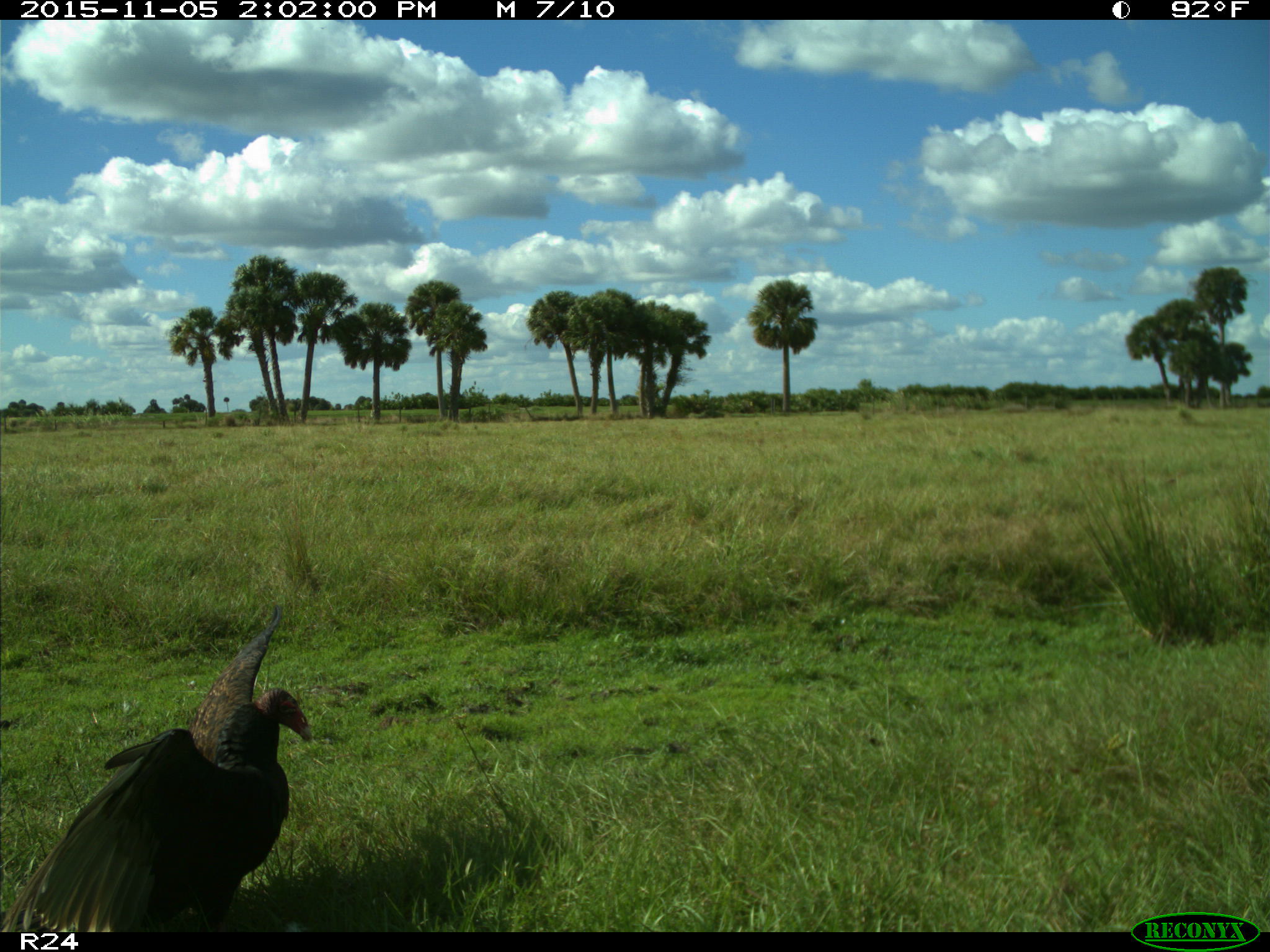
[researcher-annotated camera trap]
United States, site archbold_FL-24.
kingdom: Animalia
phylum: Chordata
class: Aves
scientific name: Aves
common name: birds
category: unidentified bird